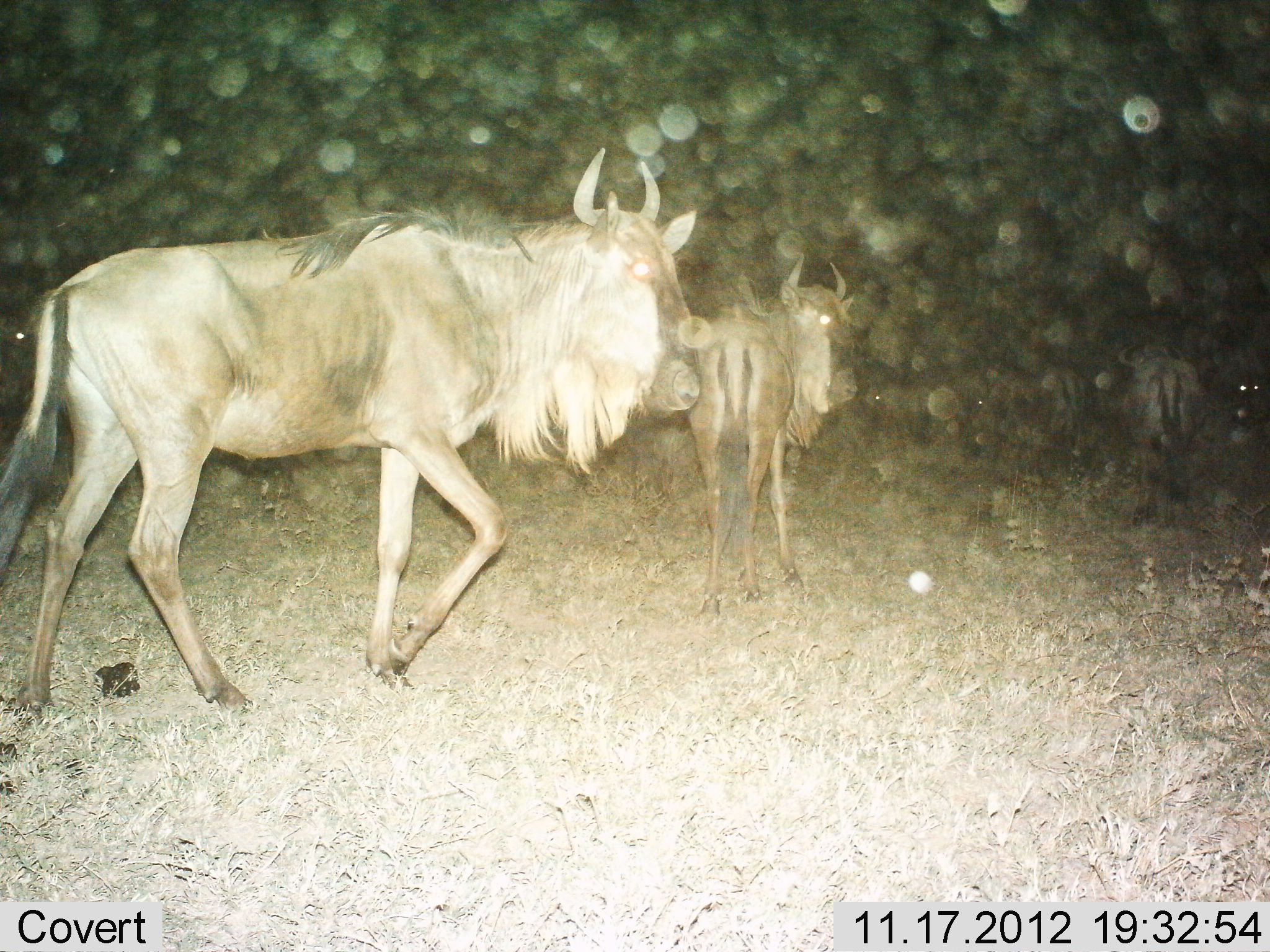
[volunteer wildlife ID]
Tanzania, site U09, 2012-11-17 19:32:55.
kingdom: Animalia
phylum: Chordata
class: Mammalia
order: Artiodactyla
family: Bovidae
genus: Connochaetes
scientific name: Connochaetes taurinus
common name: blue wildebeest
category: wildebeest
Wildebeest (blue wildebeest) (Connochaetes taurinus), count 4. Behavior (volunteer vote fractions): standing 100%, resting 0%, moving 60%, interacting 0%. Young present (vote fraction): 0%. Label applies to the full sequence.